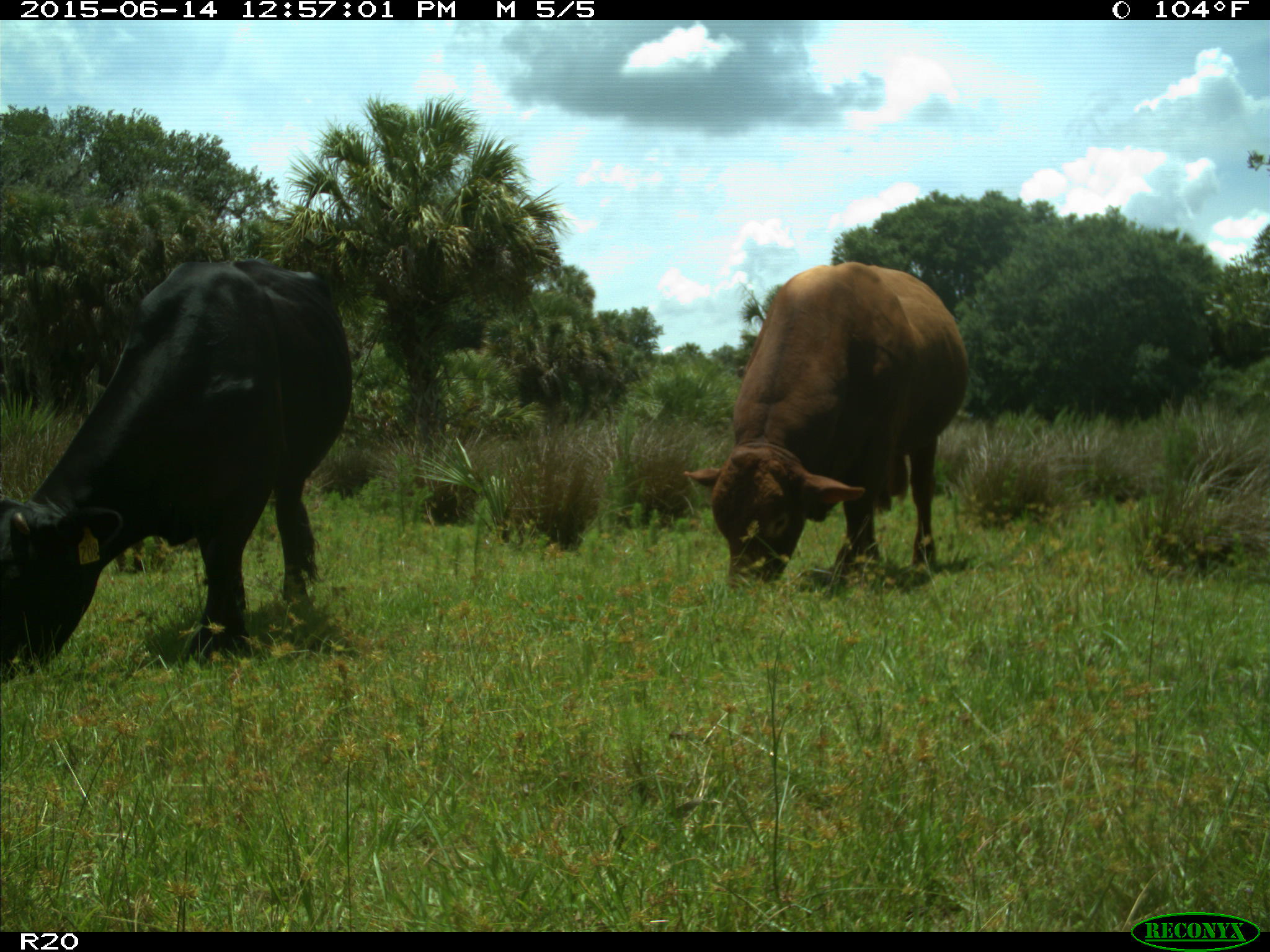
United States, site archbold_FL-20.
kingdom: Animalia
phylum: Chordata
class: Mammalia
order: Artiodactyla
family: Bovidae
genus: Bos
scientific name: Bos taurus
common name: domestic cow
Bos taurus (domestic cow).